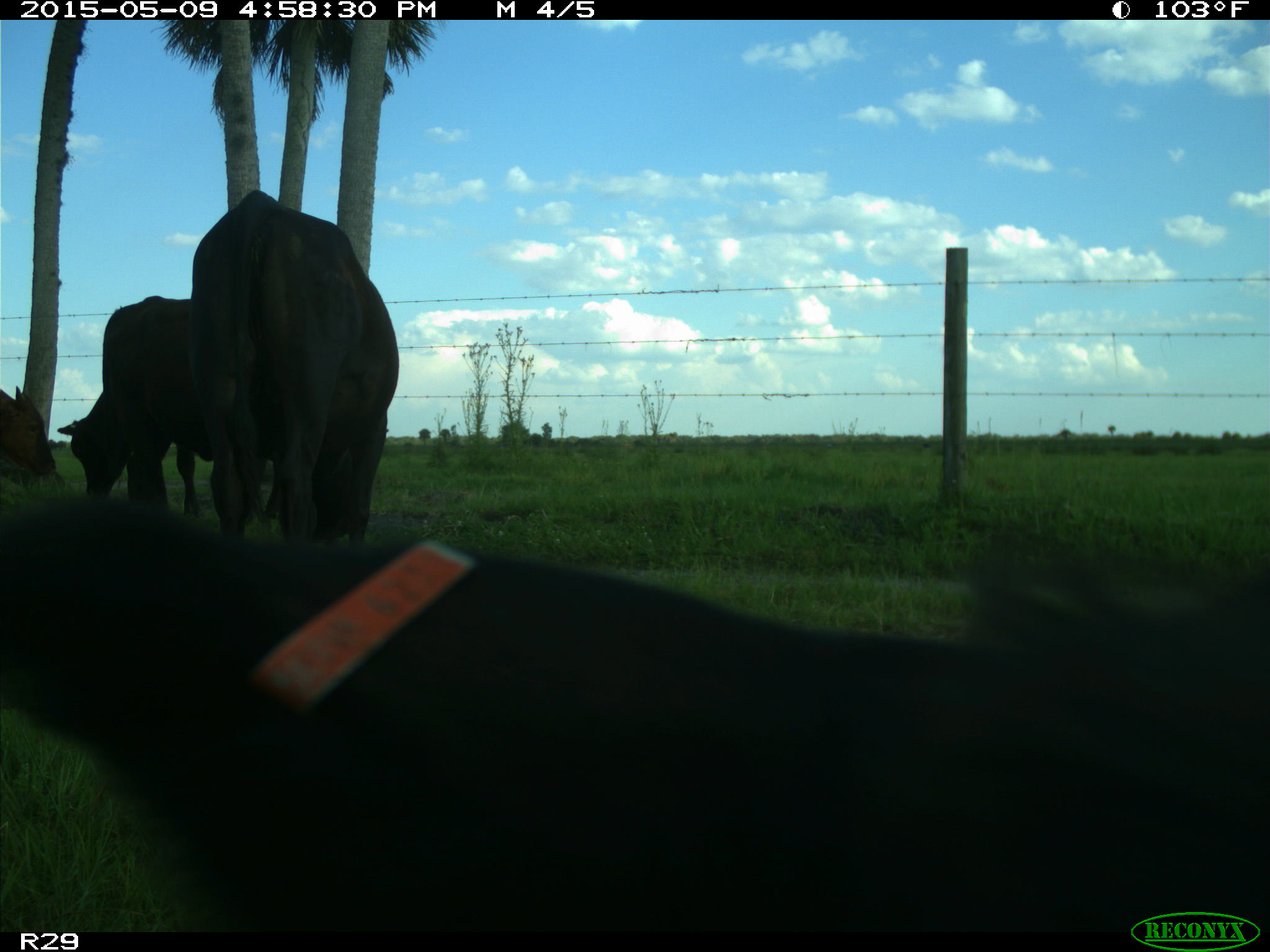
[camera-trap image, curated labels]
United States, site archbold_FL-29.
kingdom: Animalia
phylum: Chordata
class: Mammalia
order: Artiodactyla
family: Bovidae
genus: Bos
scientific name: Bos taurus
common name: domestic cow